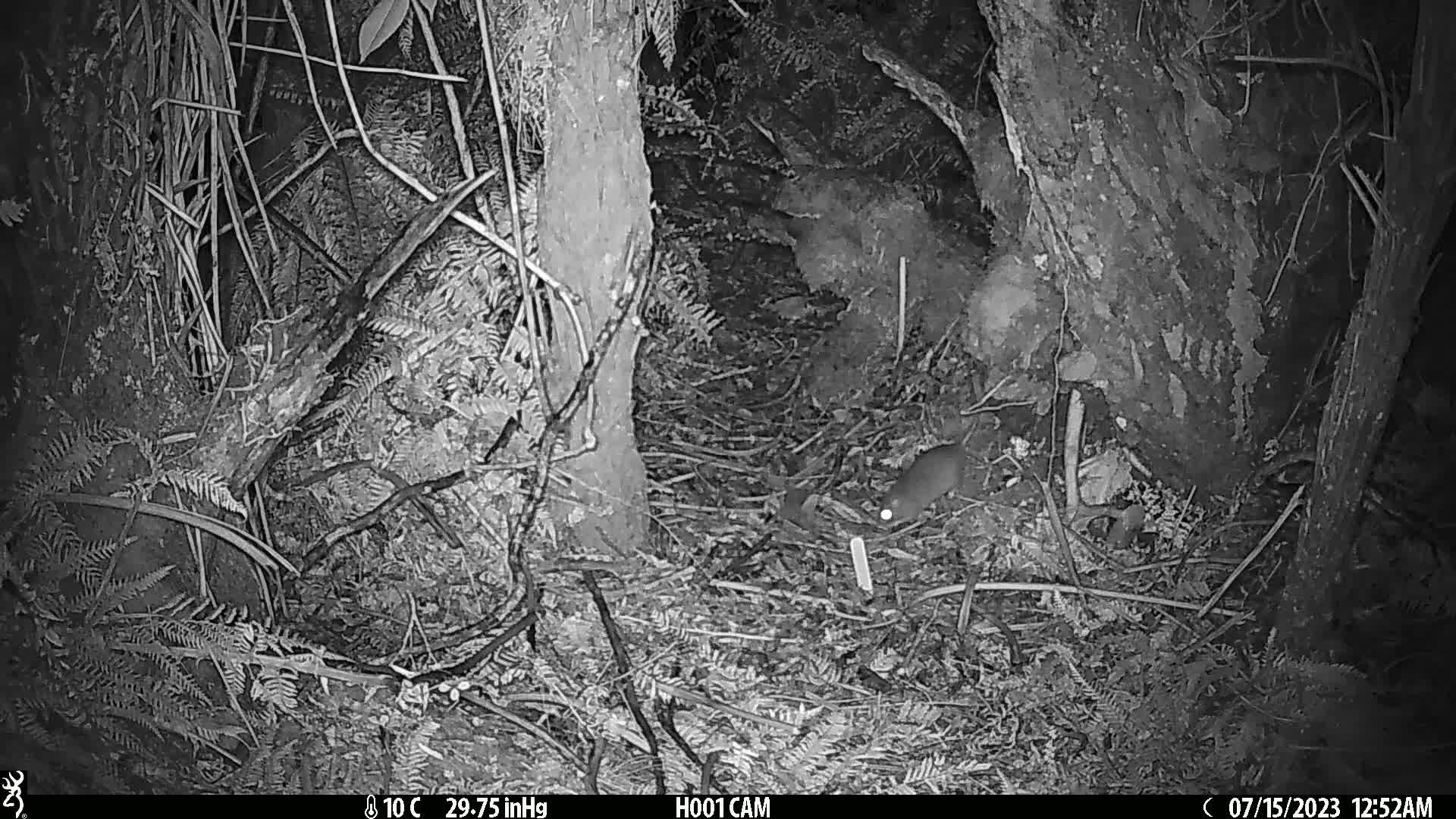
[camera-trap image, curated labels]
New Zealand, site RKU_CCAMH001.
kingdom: Animalia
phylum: Chordata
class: Mammalia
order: Rodentia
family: Muridae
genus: Rattus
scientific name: Rattus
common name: rat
Rat (Rattus).